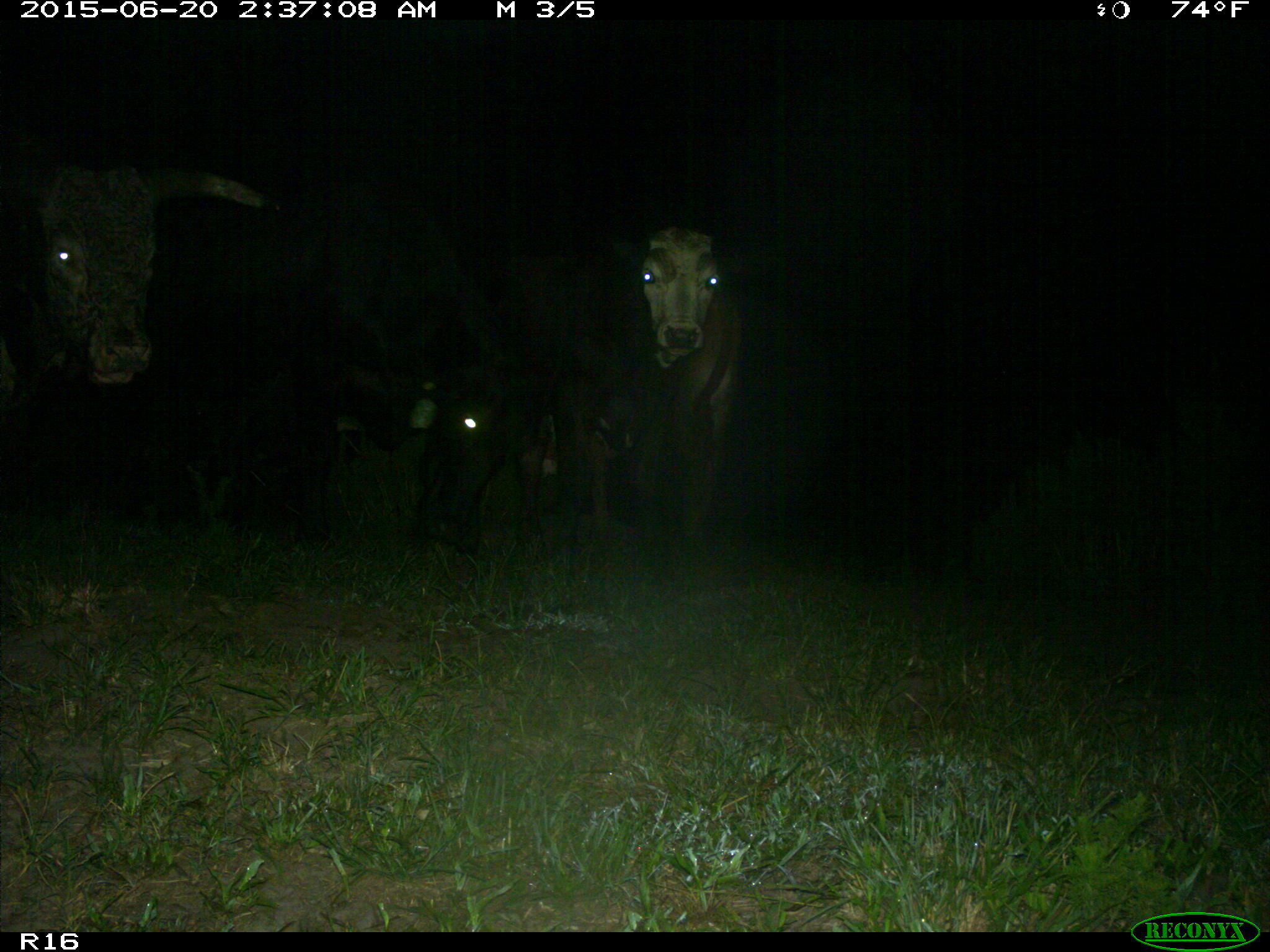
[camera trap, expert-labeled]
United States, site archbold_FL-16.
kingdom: Animalia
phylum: Chordata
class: Mammalia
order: Artiodactyla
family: Bovidae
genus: Bos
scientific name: Bos taurus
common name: domestic cow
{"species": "Bos taurus (domestic cow)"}